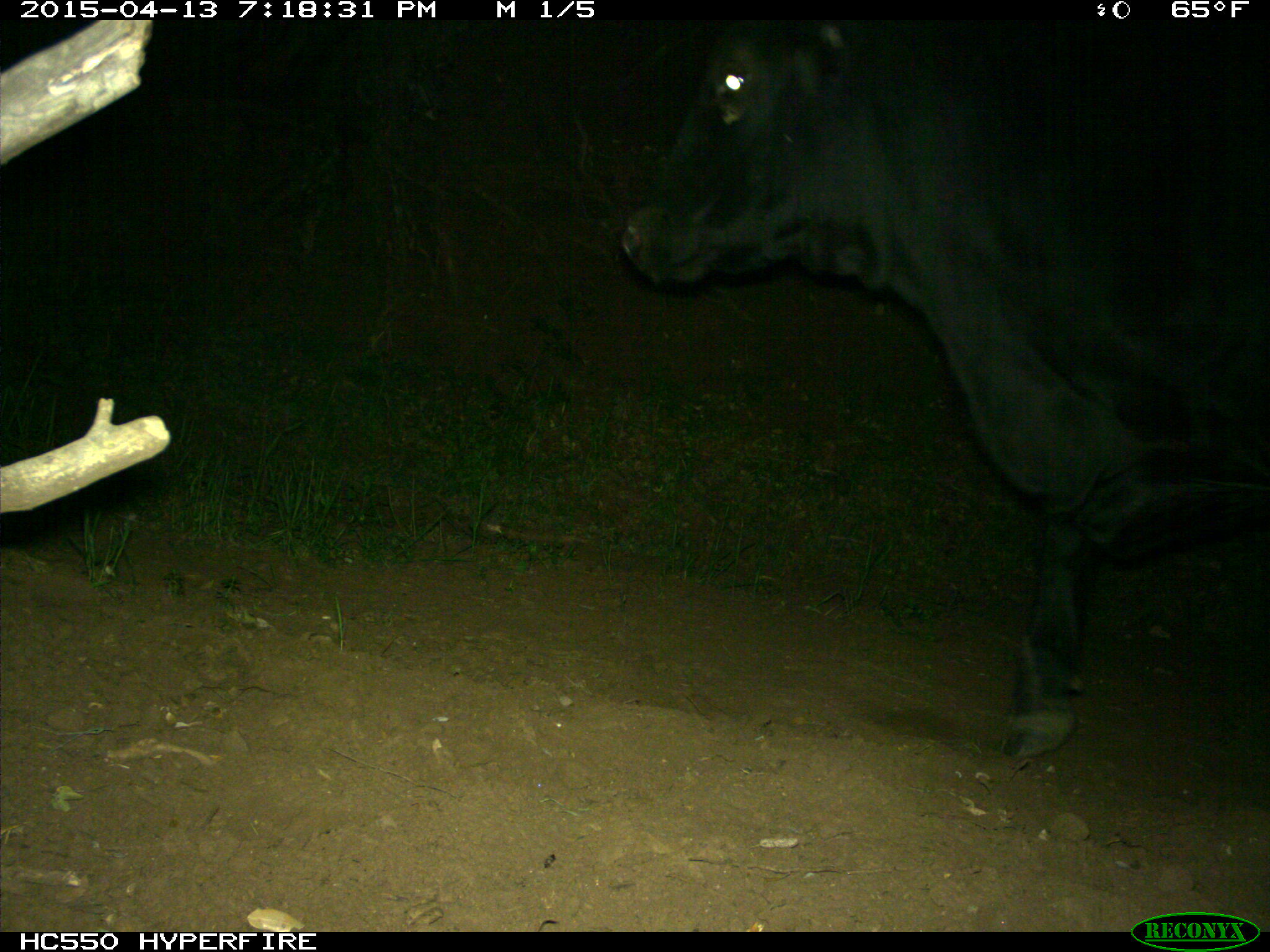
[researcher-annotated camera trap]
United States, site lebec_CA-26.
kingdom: Animalia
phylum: Chordata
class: Mammalia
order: Artiodactyla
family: Bovidae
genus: Bos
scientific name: Bos taurus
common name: domestic cow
Bos taurus (domestic cow).